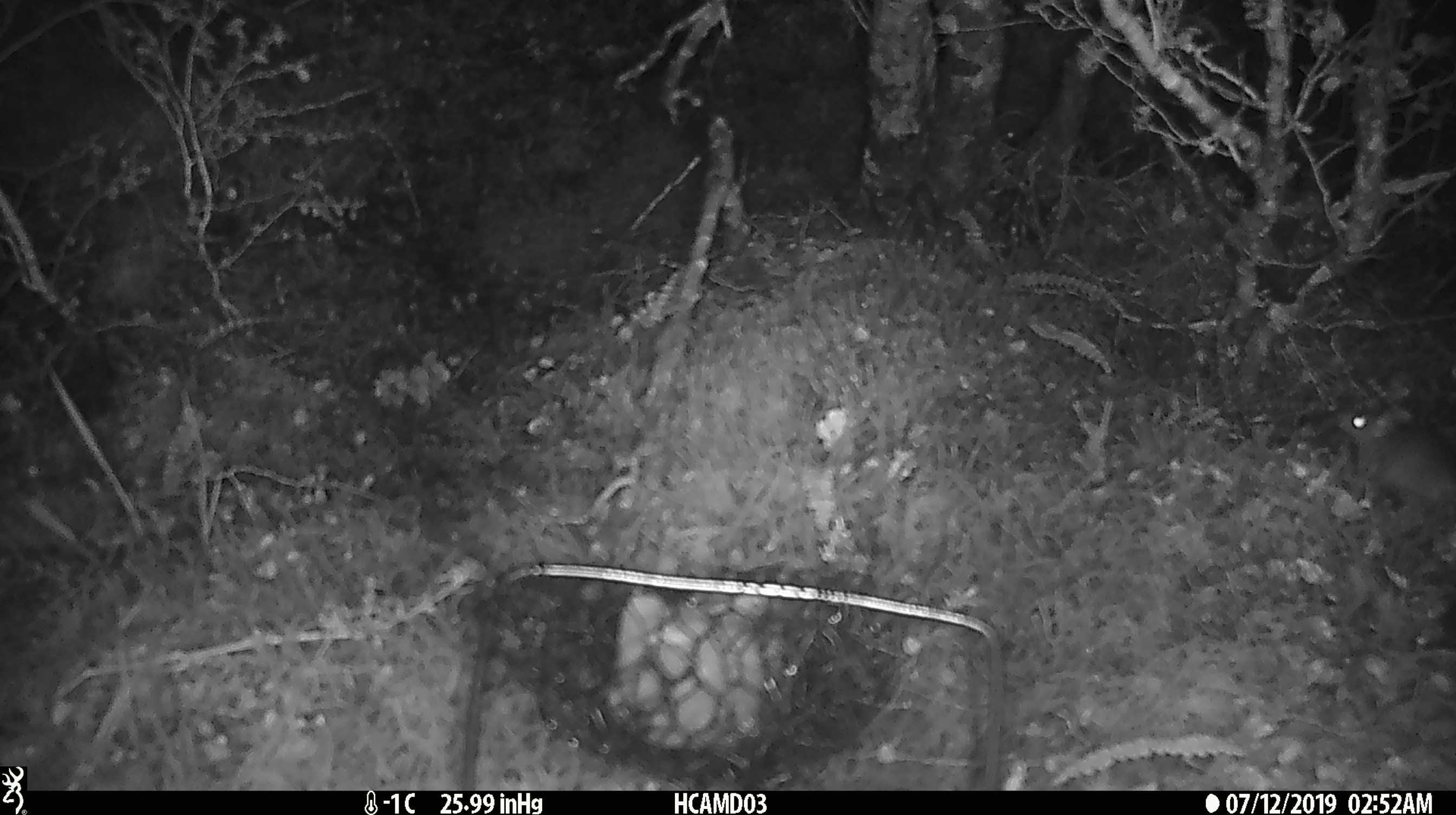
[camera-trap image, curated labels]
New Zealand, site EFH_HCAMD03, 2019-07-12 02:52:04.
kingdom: Animalia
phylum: Chordata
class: Mammalia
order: Rodentia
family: Muridae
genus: Mus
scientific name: Mus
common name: mouse